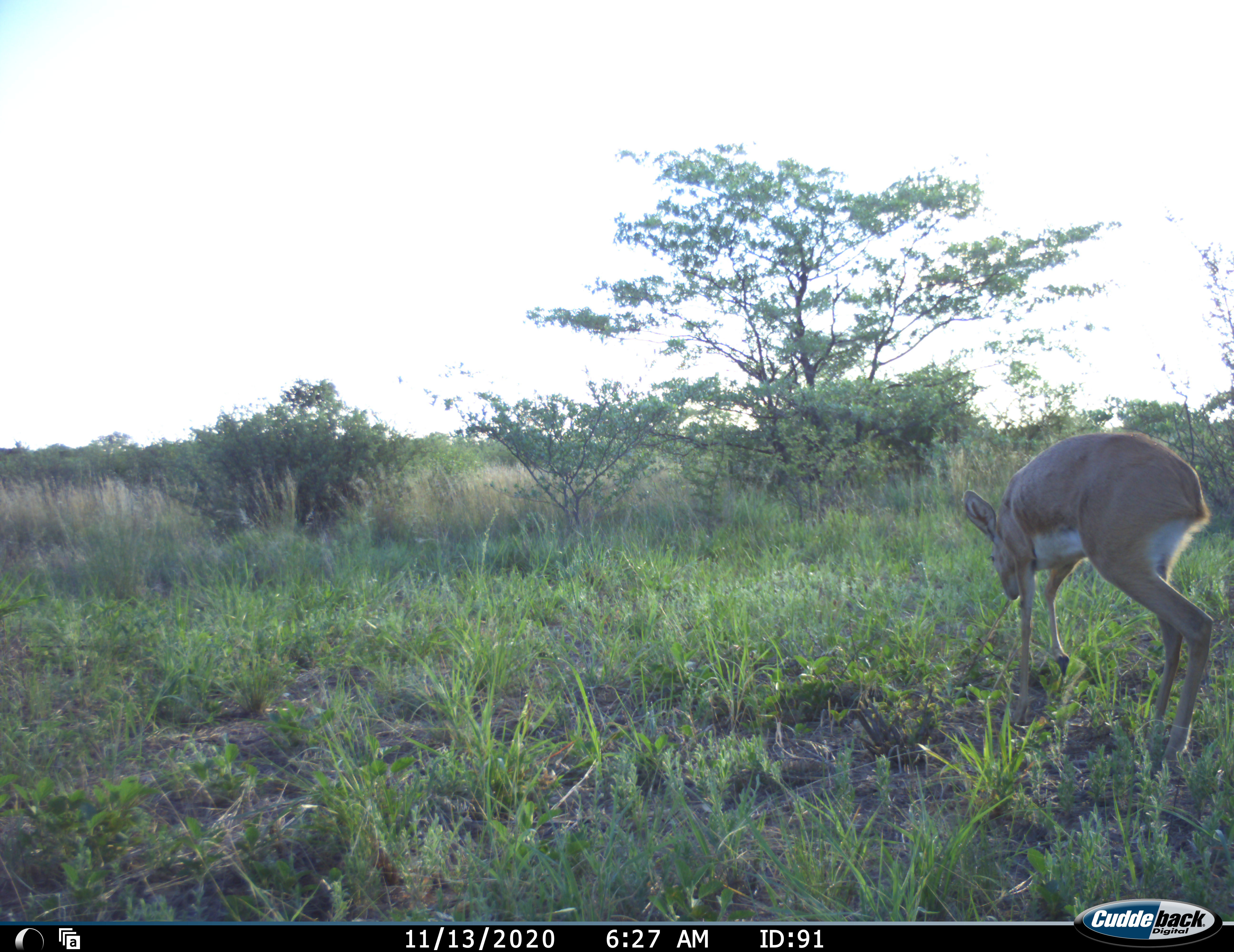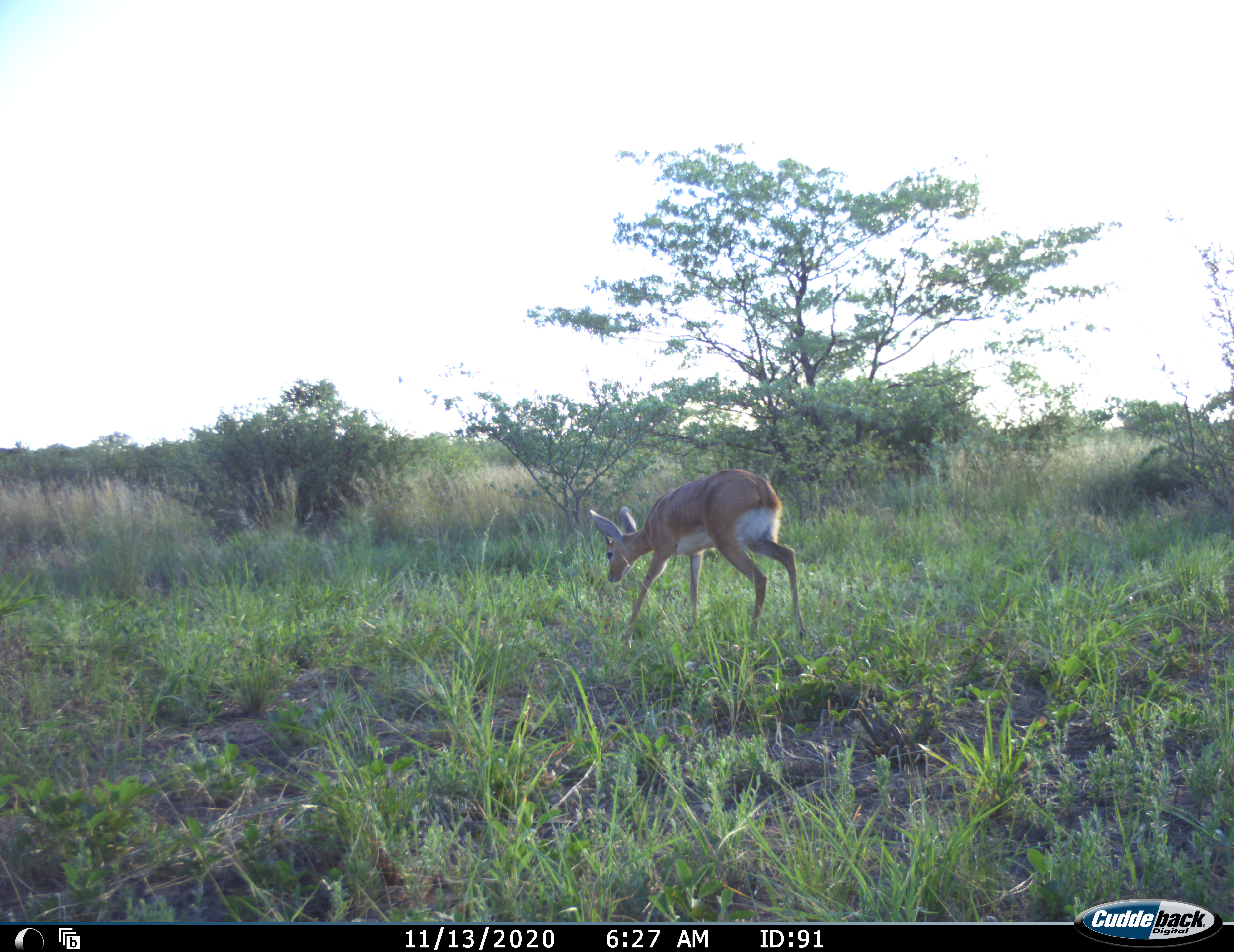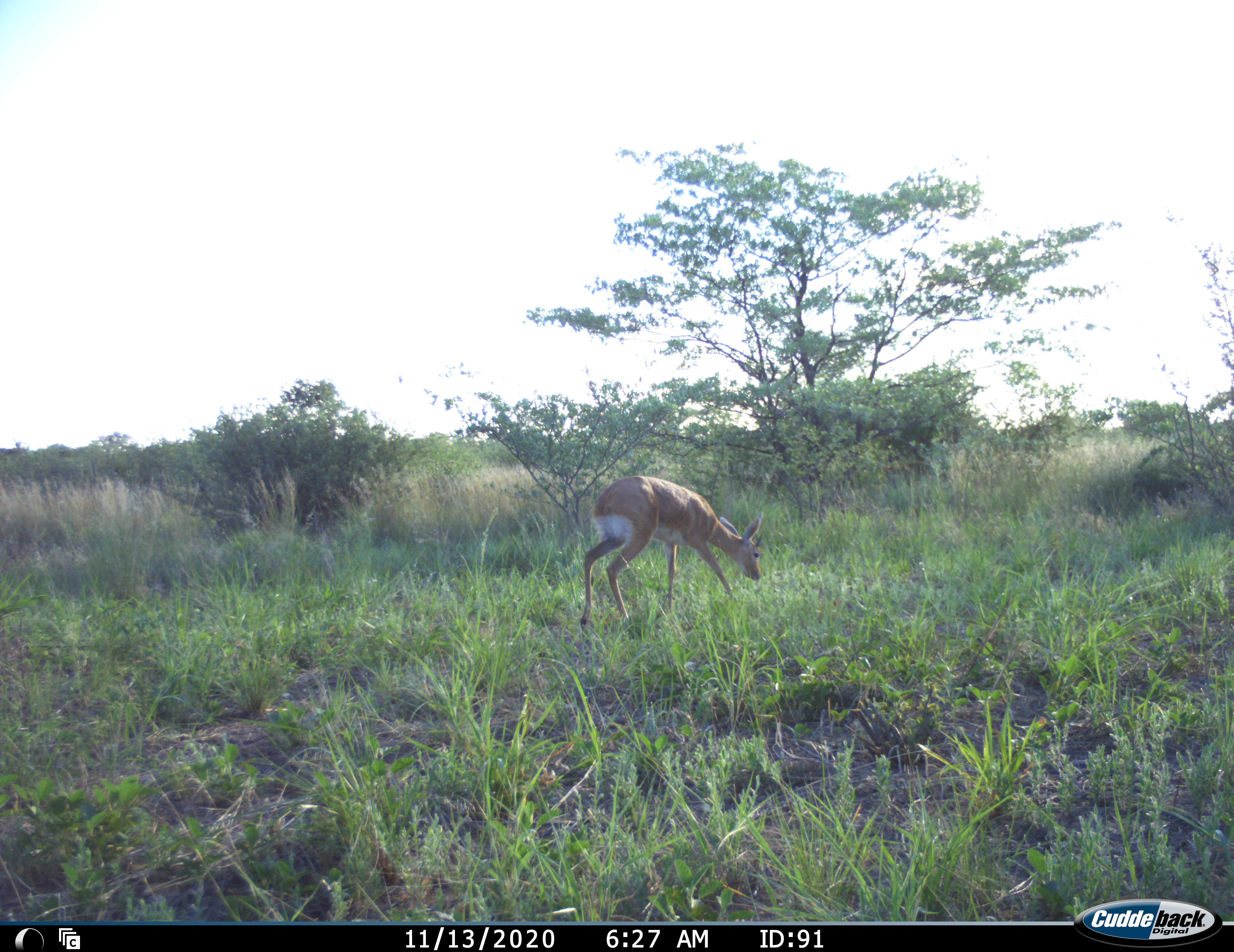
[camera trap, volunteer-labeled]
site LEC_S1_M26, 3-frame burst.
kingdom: Animalia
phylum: Chordata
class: Mammalia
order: Artiodactyla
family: Bovidae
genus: Raphicerus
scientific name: Raphicerus campestris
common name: steenbok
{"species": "steenbok (Raphicerus campestris)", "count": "1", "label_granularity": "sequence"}